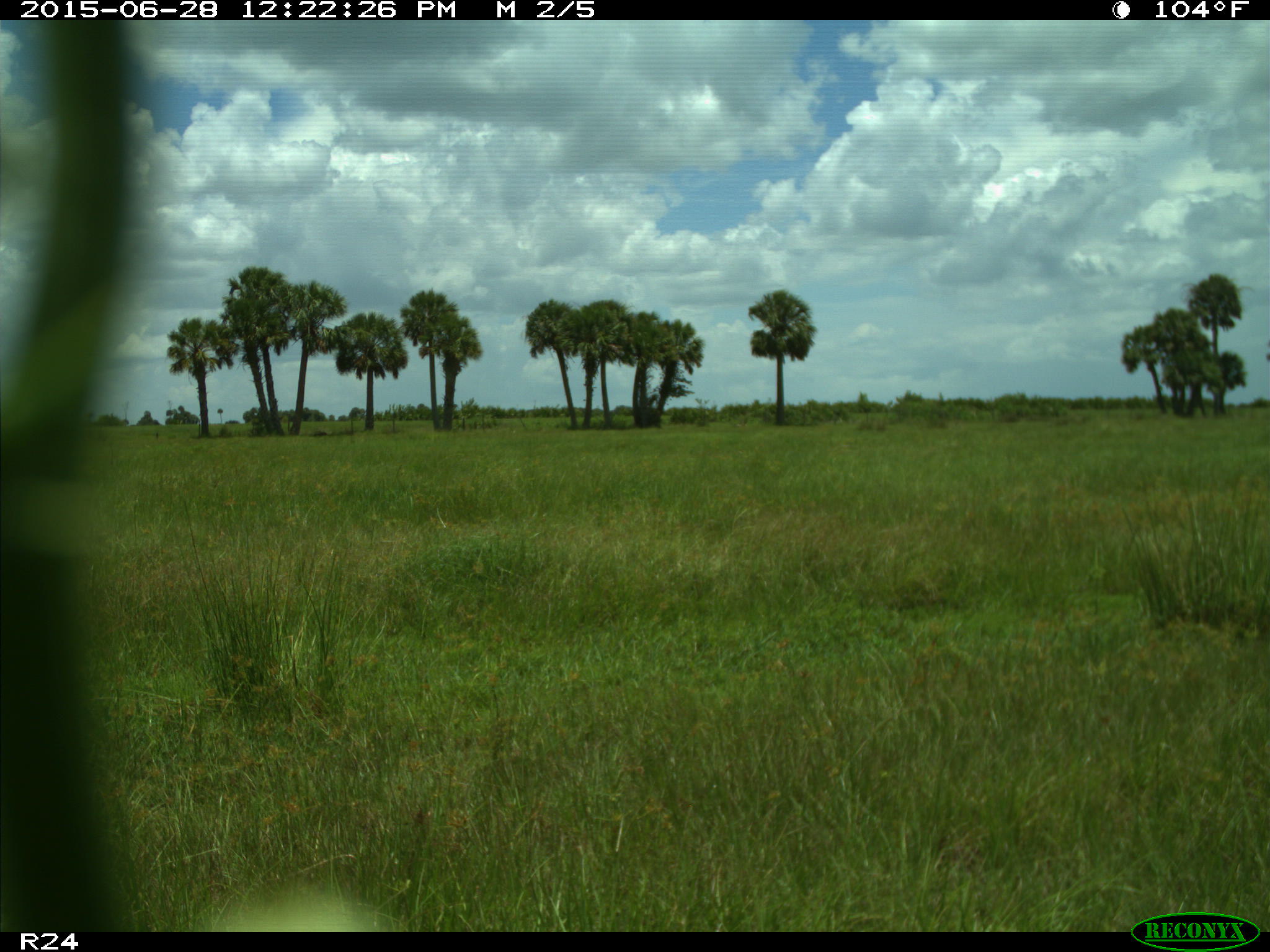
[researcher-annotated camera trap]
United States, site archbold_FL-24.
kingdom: Animalia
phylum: Chordata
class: Mammalia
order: Artiodactyla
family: Bovidae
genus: Bos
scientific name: Bos taurus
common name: domestic cow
Bos taurus (domestic cow).